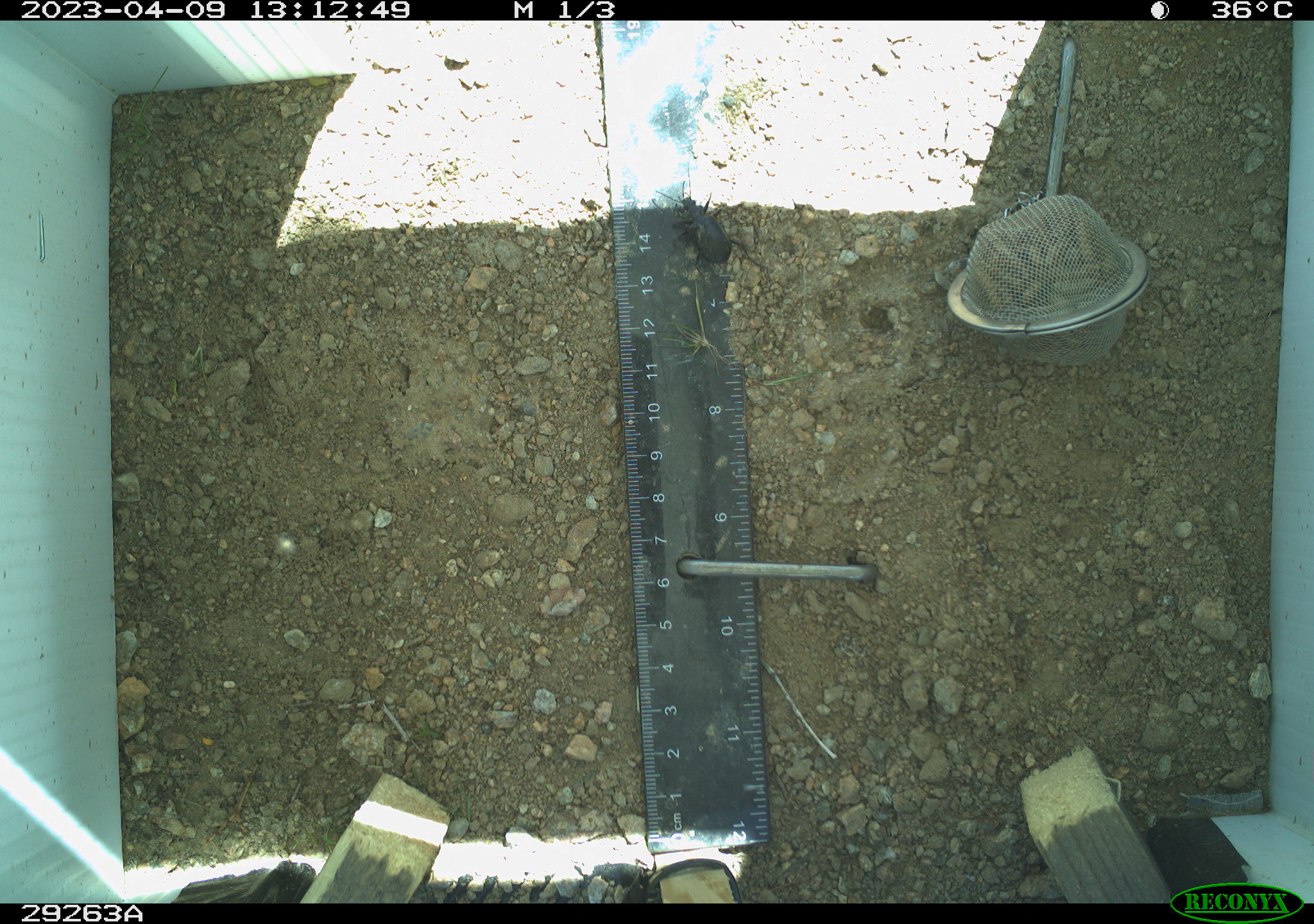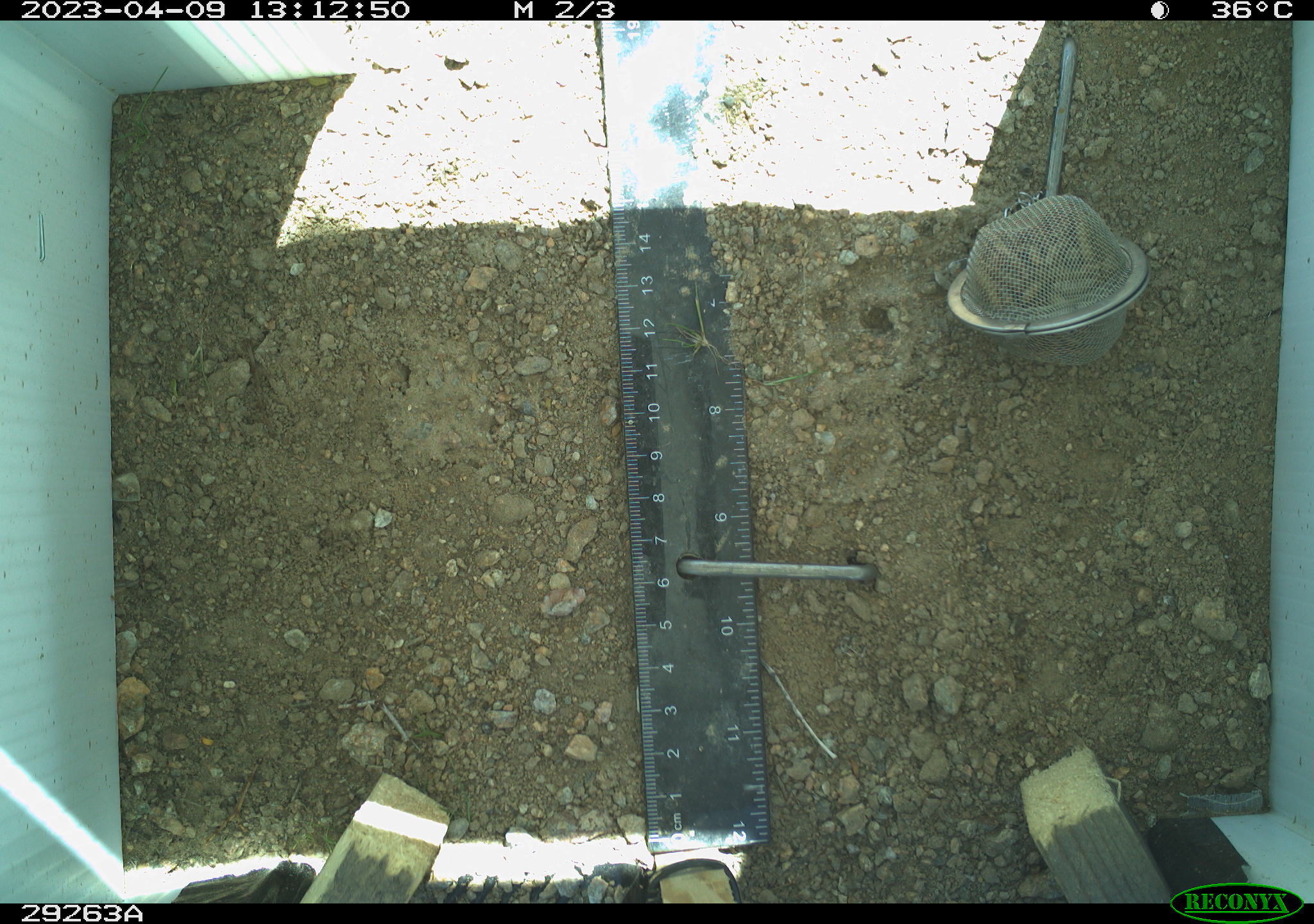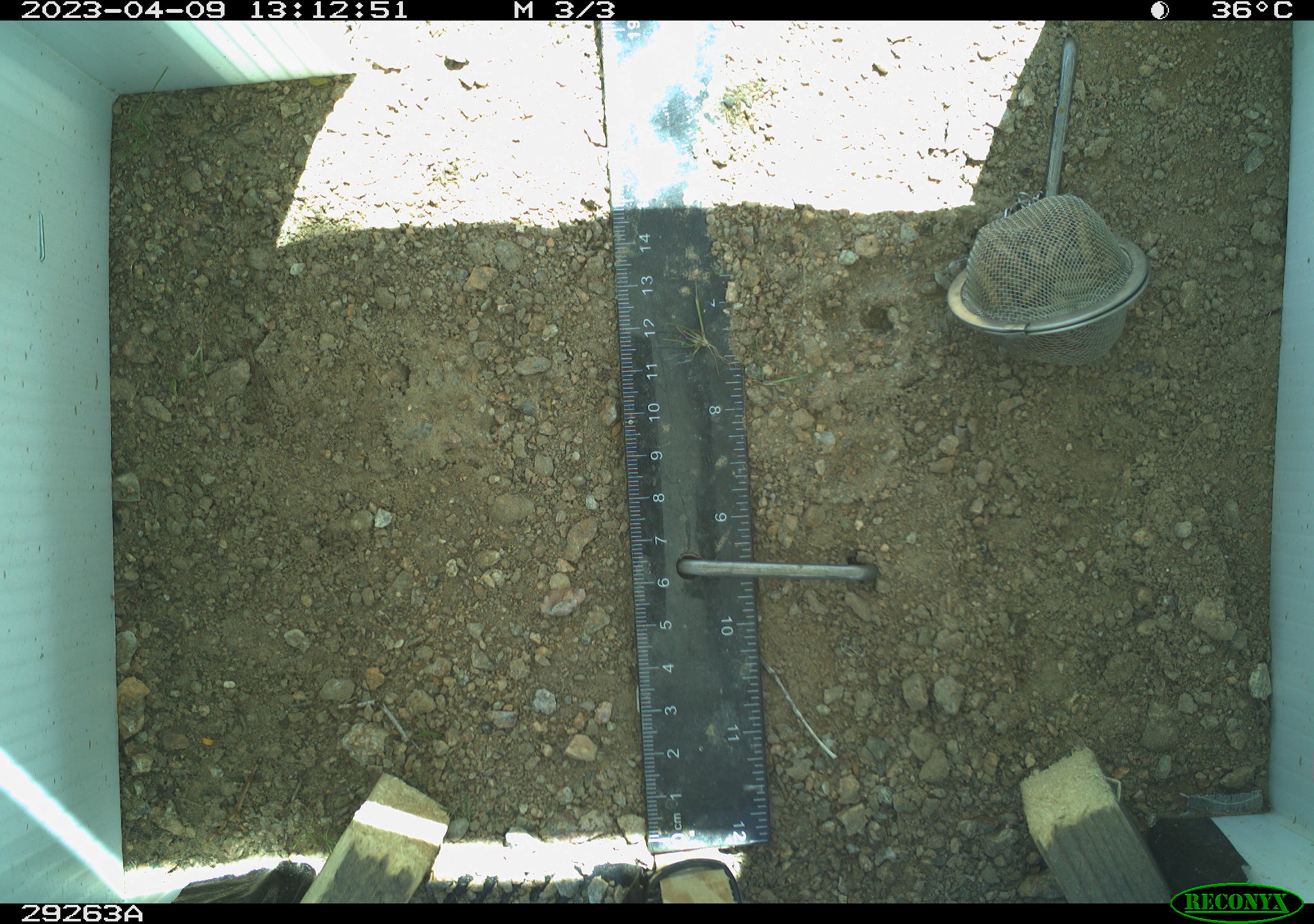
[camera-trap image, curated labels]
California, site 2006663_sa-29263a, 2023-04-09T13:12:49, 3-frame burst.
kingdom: Animalia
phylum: Arthropoda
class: Insecta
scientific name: Insecta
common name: insect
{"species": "insect (Insecta)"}